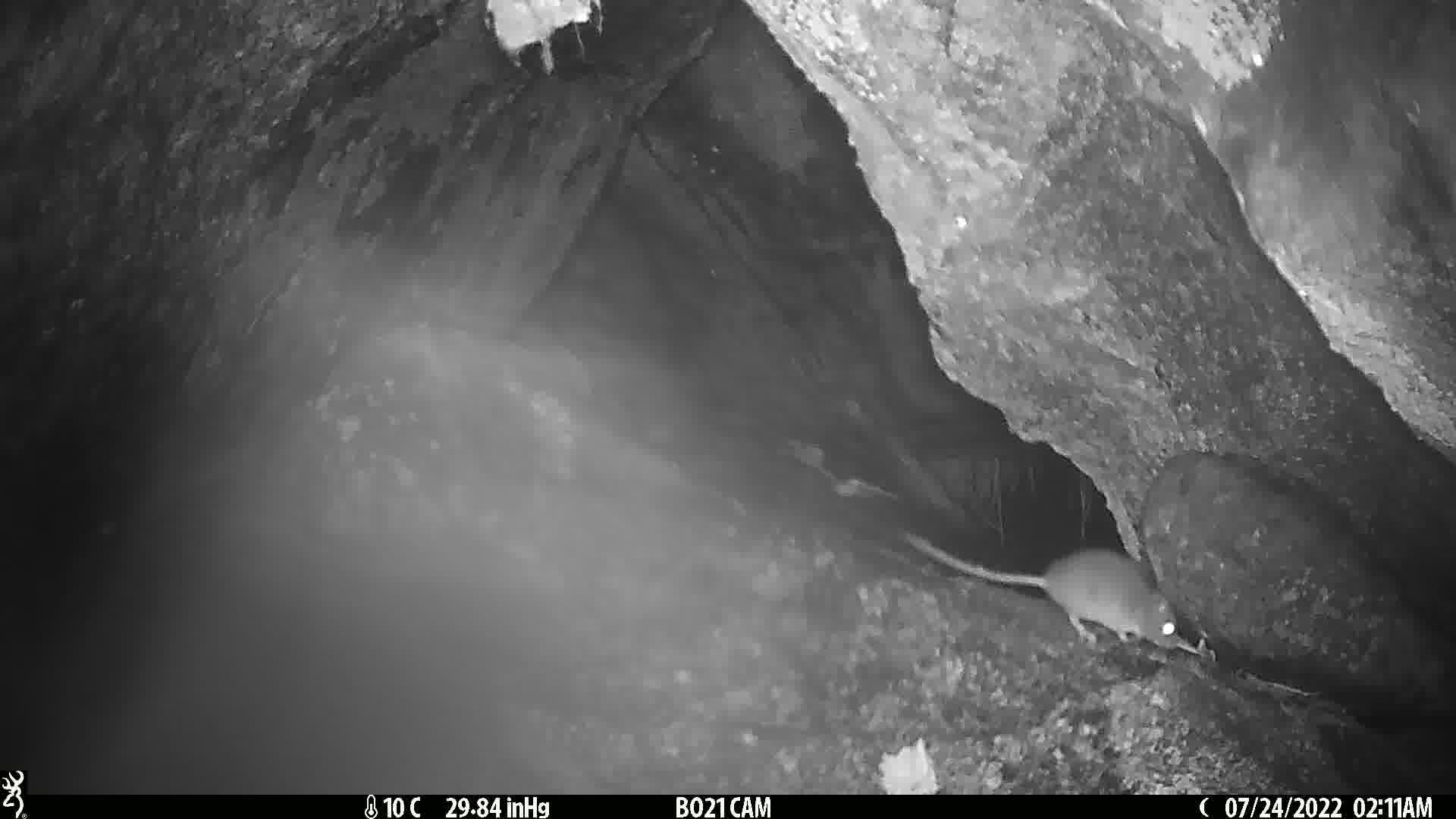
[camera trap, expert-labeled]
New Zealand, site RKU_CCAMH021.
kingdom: Animalia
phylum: Chordata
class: Mammalia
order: Rodentia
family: Muridae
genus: Rattus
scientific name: Rattus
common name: rat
Rat (Rattus).